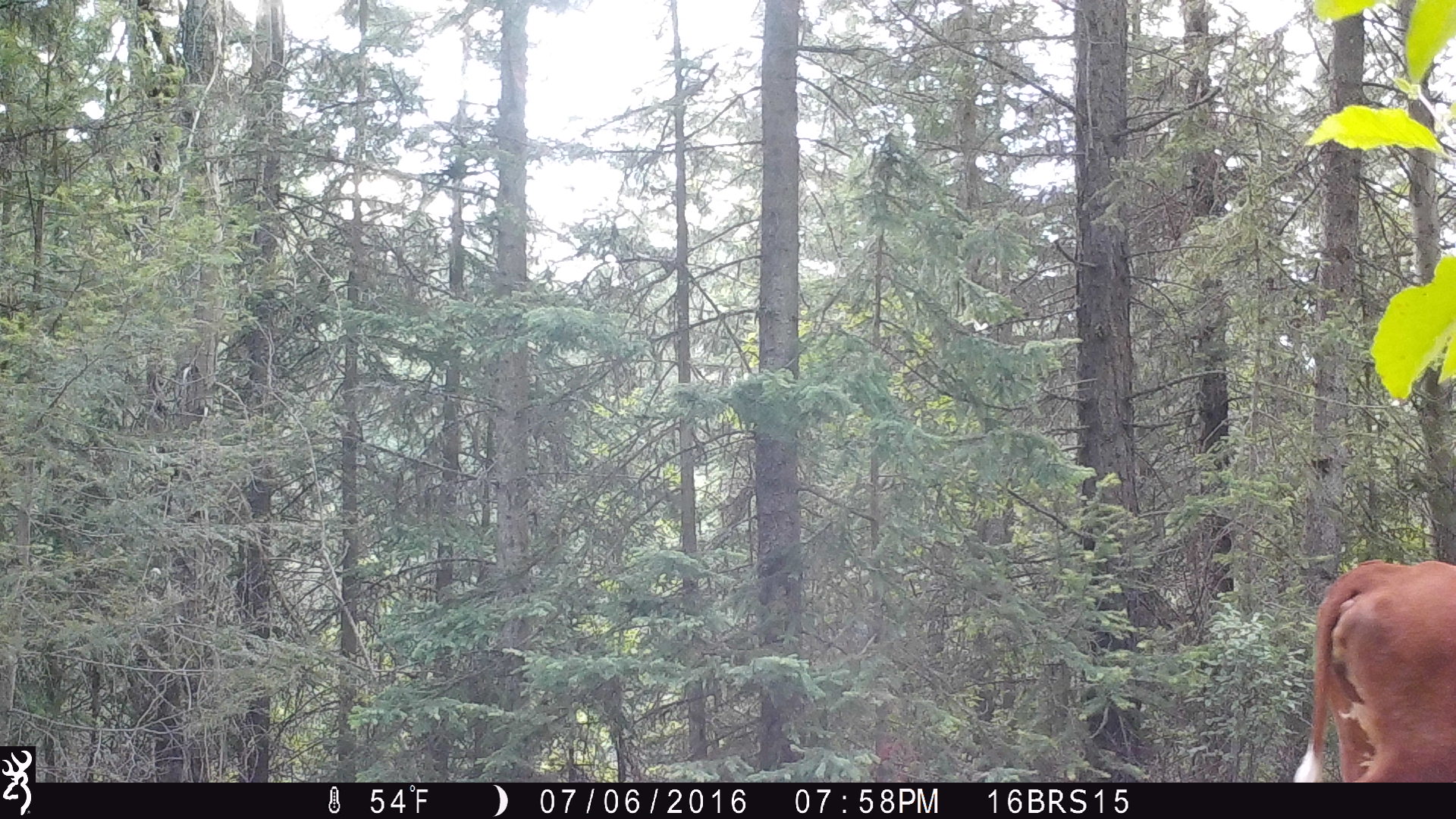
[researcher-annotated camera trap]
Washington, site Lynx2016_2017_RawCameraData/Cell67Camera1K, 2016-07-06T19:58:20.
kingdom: Animalia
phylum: Chordata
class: Mammalia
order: Artiodactyla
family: Bovidae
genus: Bos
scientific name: Bos taurus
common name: domestic cattle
Domestic cattle (Bos taurus). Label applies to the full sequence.